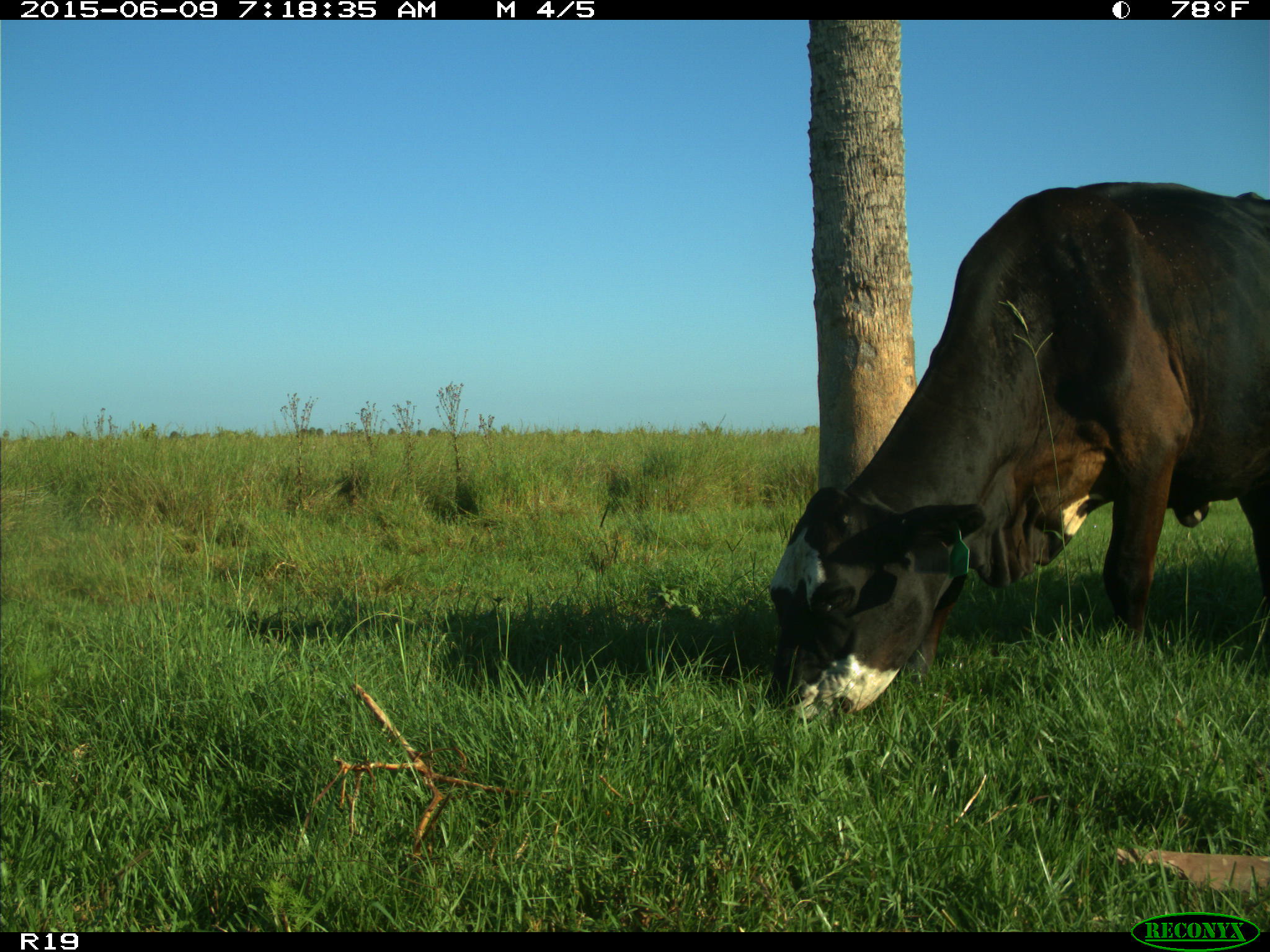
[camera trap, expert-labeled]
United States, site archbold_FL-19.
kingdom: Animalia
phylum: Chordata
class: Mammalia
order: Artiodactyla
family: Bovidae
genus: Bos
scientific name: Bos taurus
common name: domestic cow